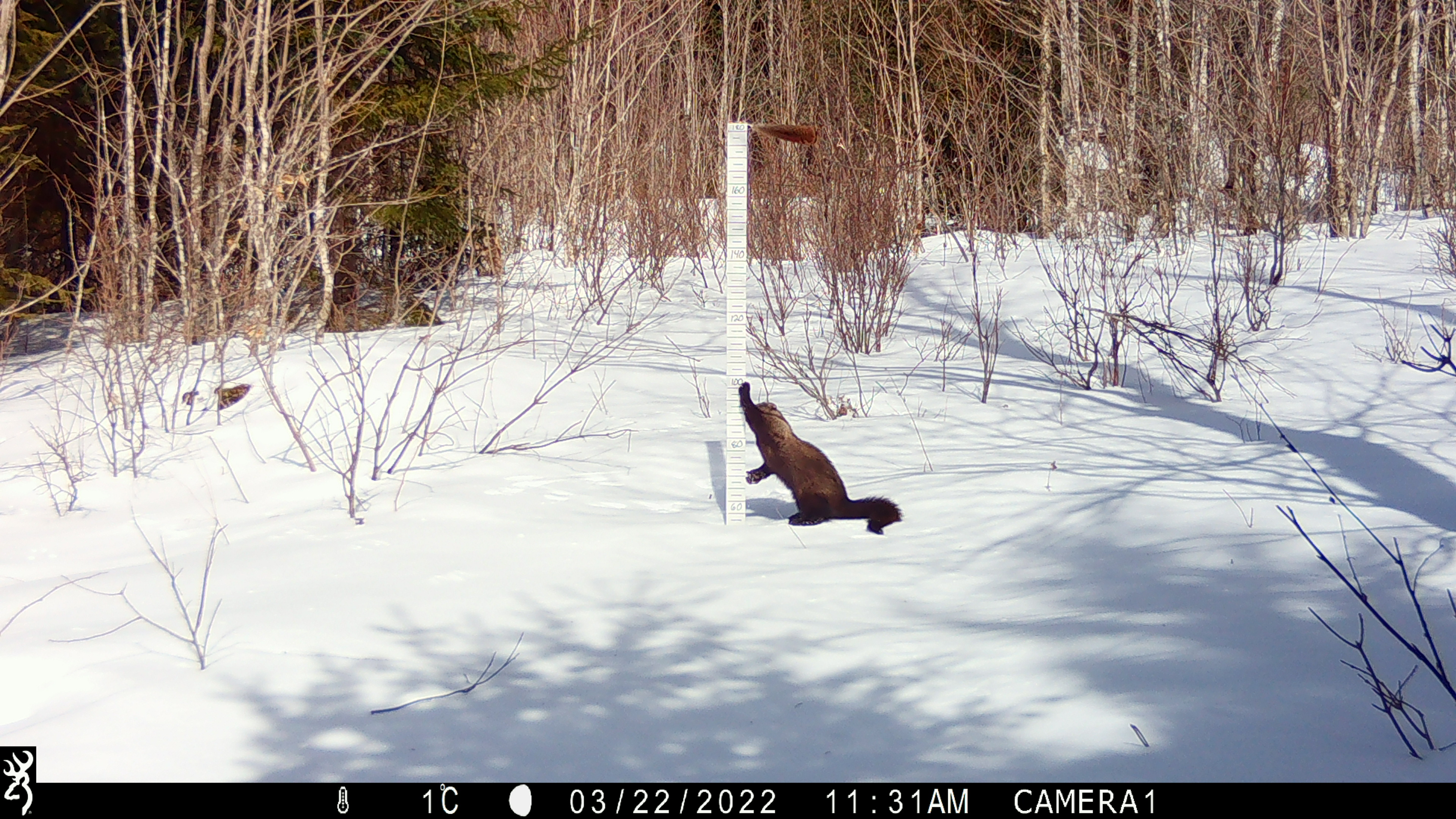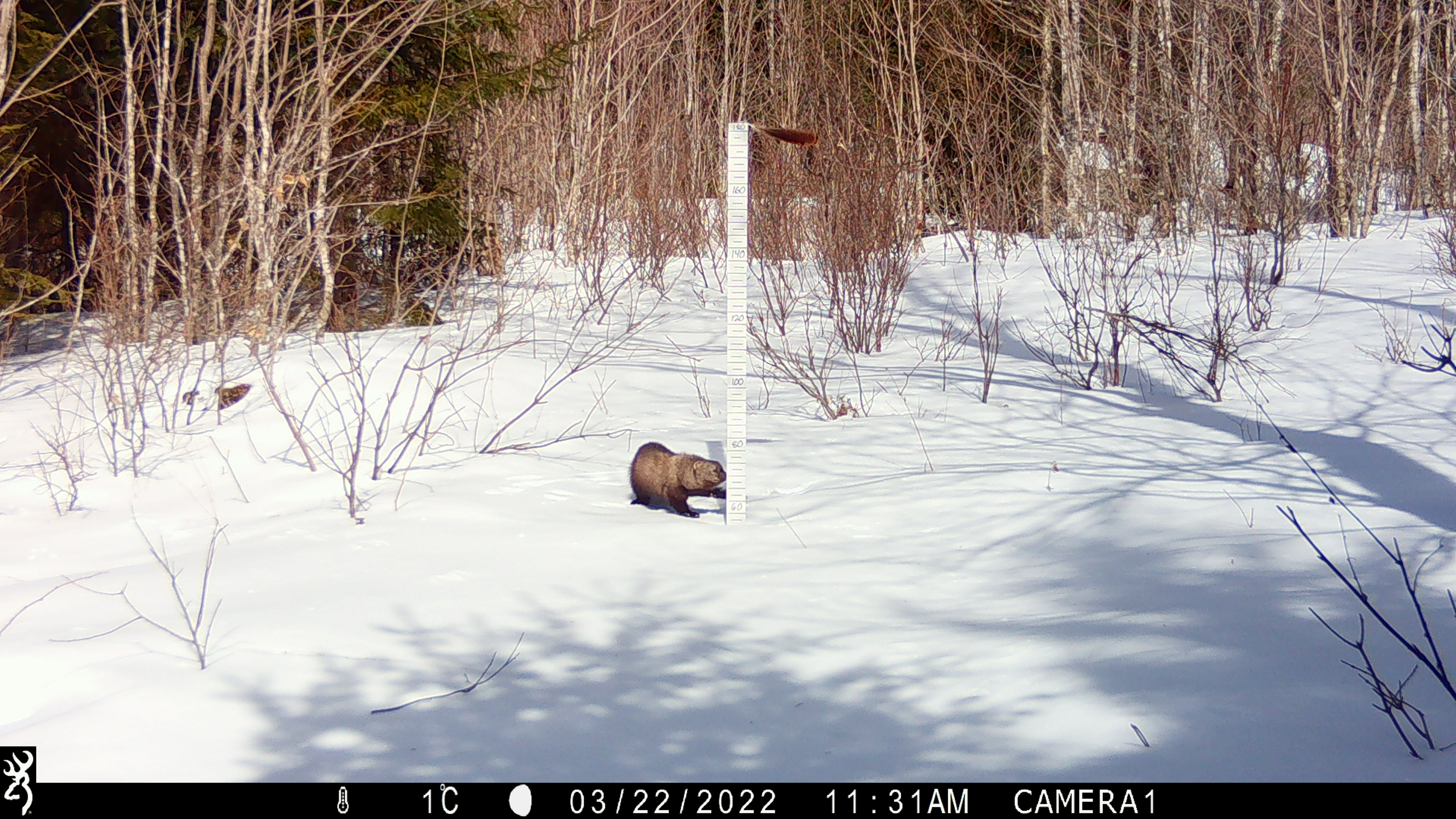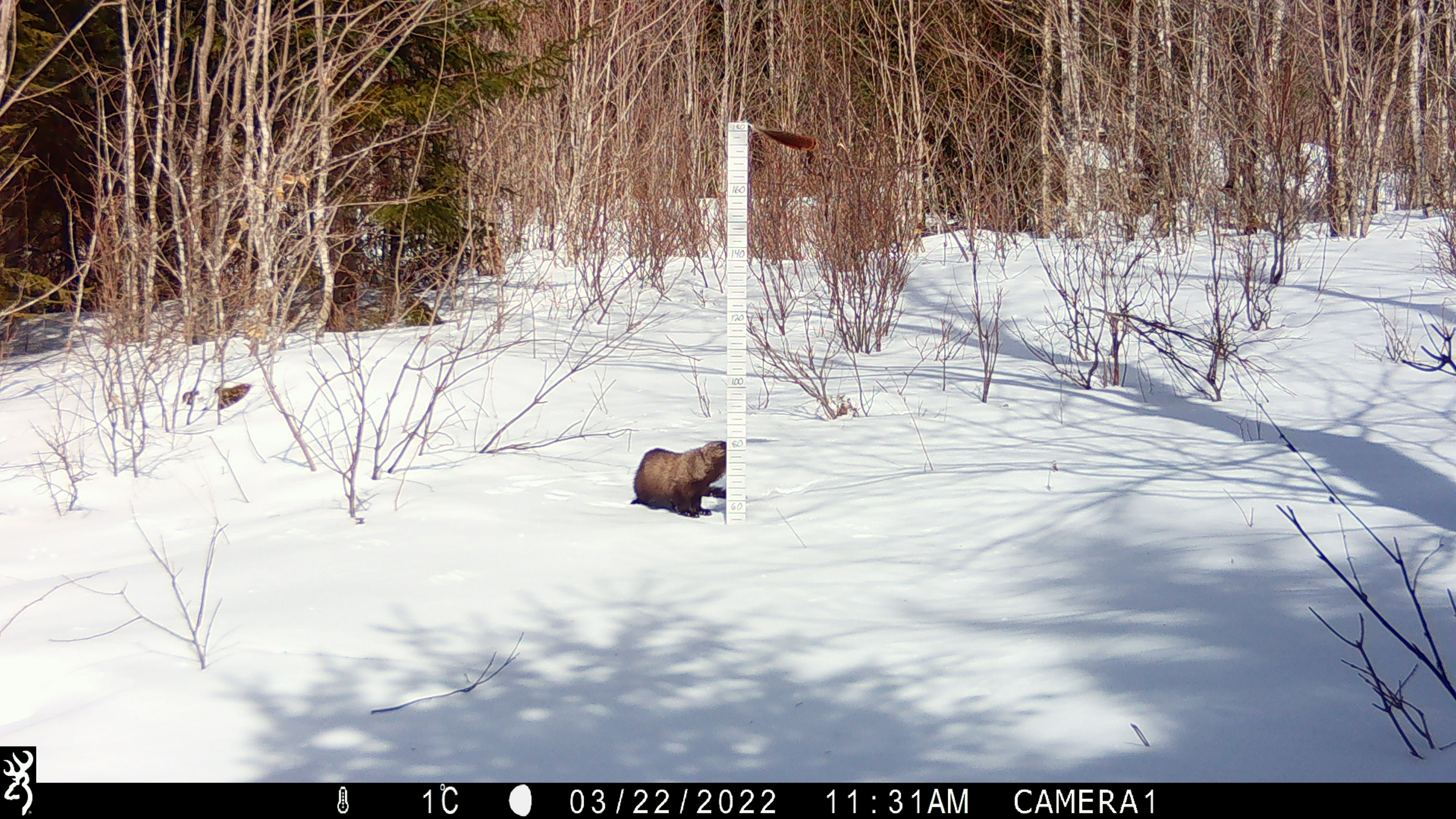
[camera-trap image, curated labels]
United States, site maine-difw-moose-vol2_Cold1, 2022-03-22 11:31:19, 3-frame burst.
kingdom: Animalia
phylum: Chordata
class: Mammalia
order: Carnivora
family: Mustelidae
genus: Pekania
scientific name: Pekania pennanti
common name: fisher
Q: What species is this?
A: Fisher (Pekania pennanti).